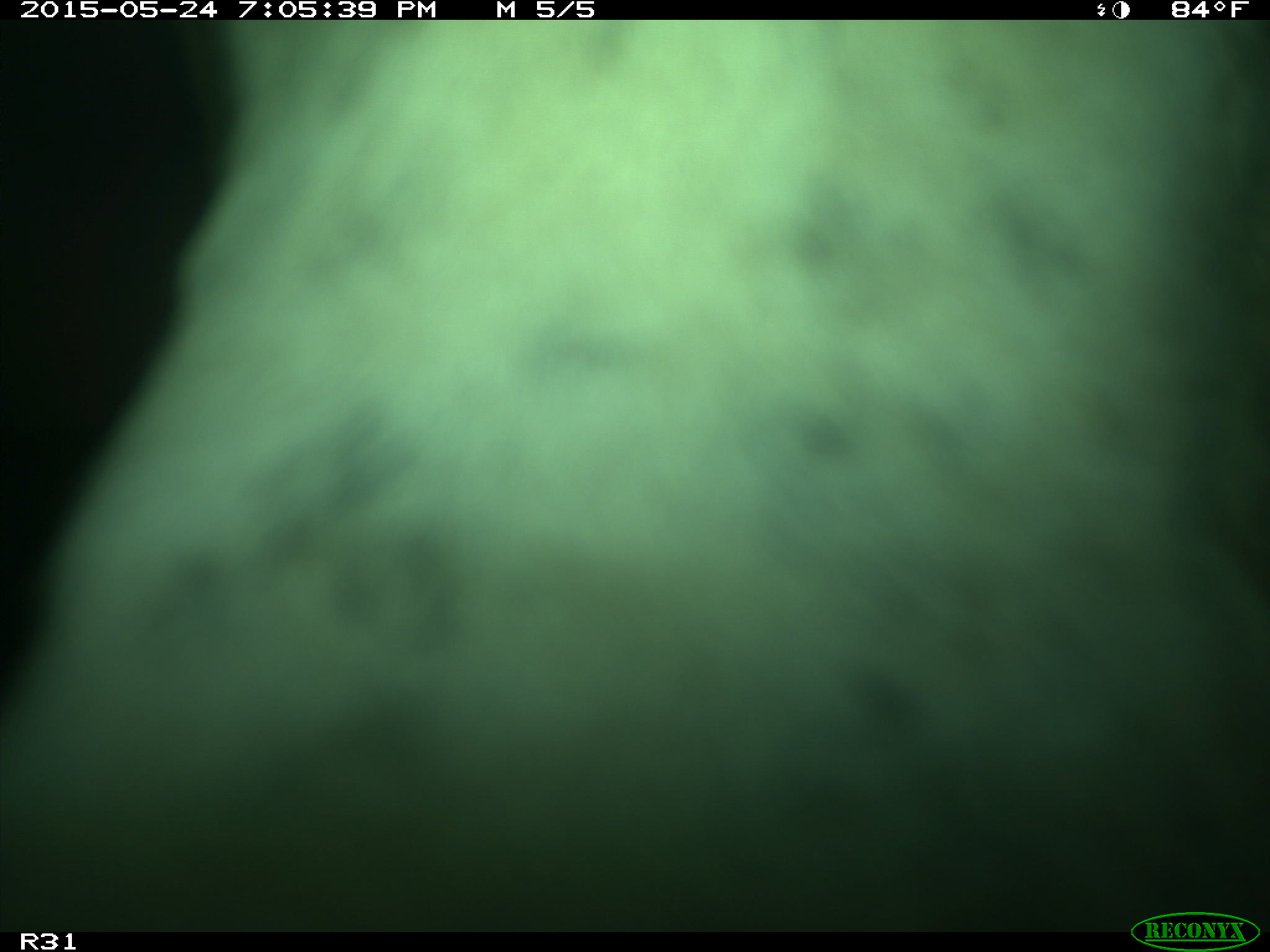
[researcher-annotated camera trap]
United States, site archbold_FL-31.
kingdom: Animalia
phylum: Chordata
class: Mammalia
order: Artiodactyla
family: Bovidae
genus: Bos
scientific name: Bos taurus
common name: domestic cow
Bos taurus (domestic cow).